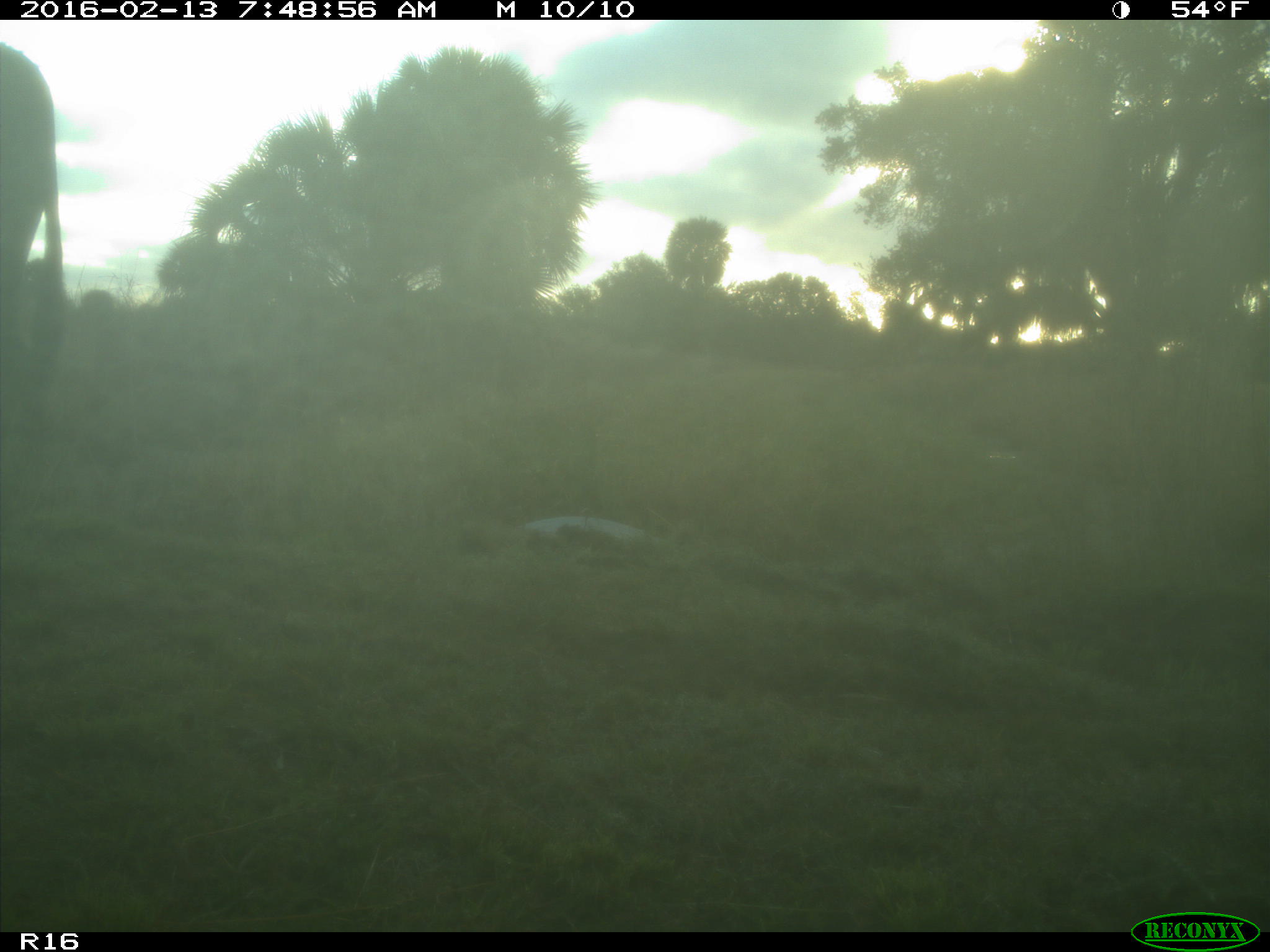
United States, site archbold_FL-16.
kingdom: Animalia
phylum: Chordata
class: Mammalia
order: Artiodactyla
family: Bovidae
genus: Bos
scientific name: Bos taurus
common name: domestic cow